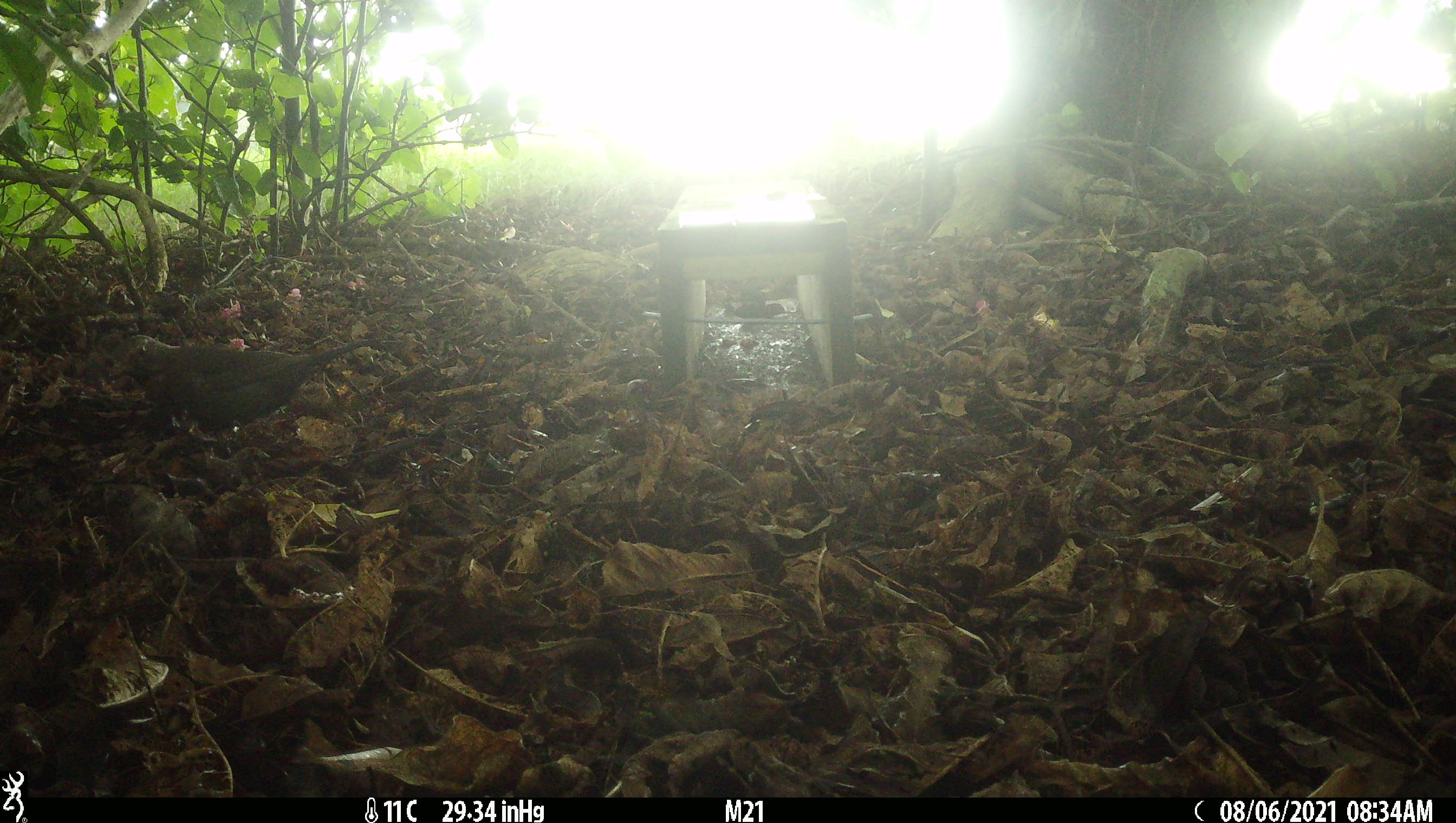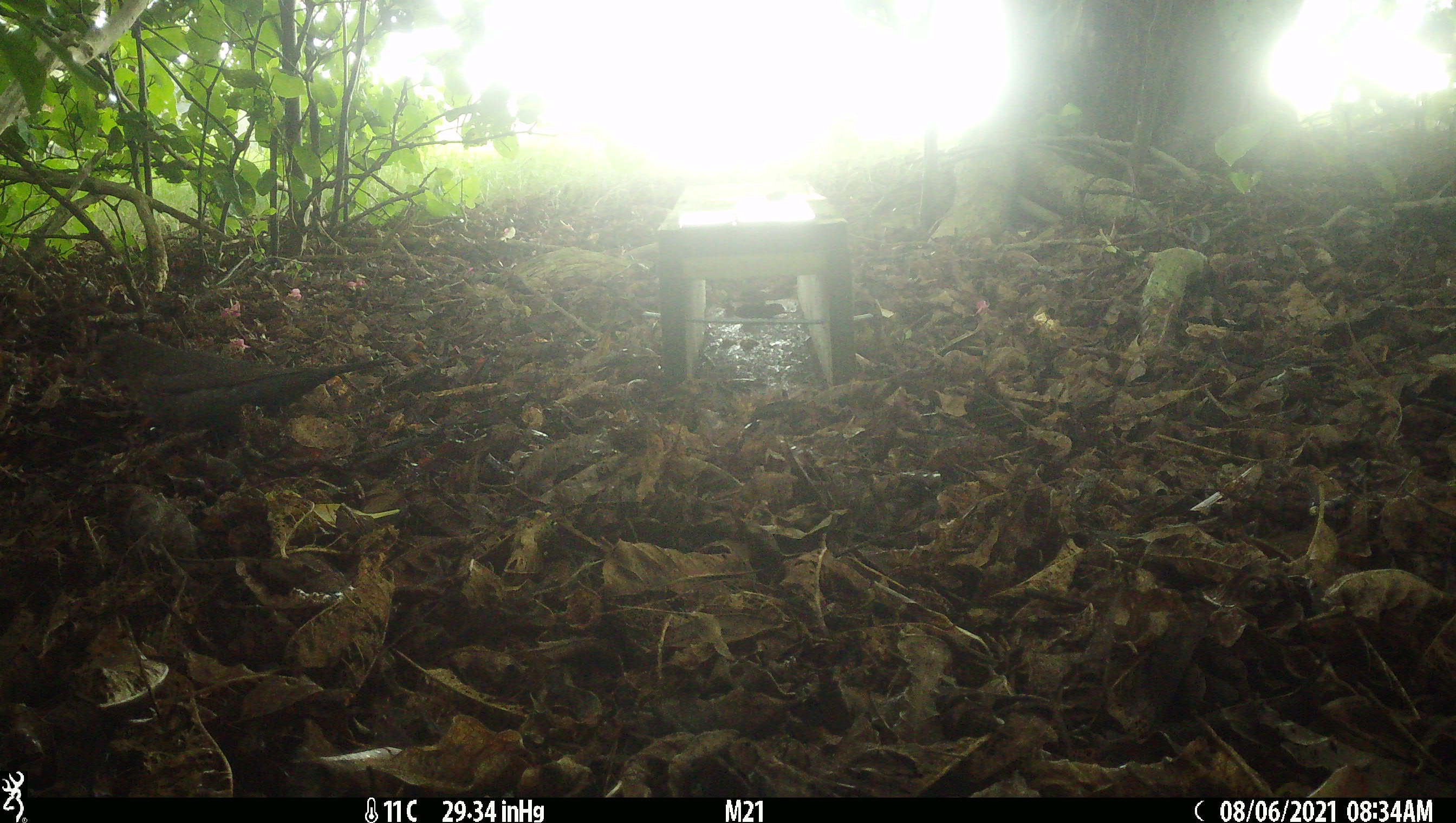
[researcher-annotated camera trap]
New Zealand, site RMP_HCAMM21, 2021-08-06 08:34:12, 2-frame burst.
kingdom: Animalia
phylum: Chordata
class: Aves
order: Passeriformes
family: Turdidae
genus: Turdus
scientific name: Turdus merula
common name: eurasian blackbird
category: blackbird